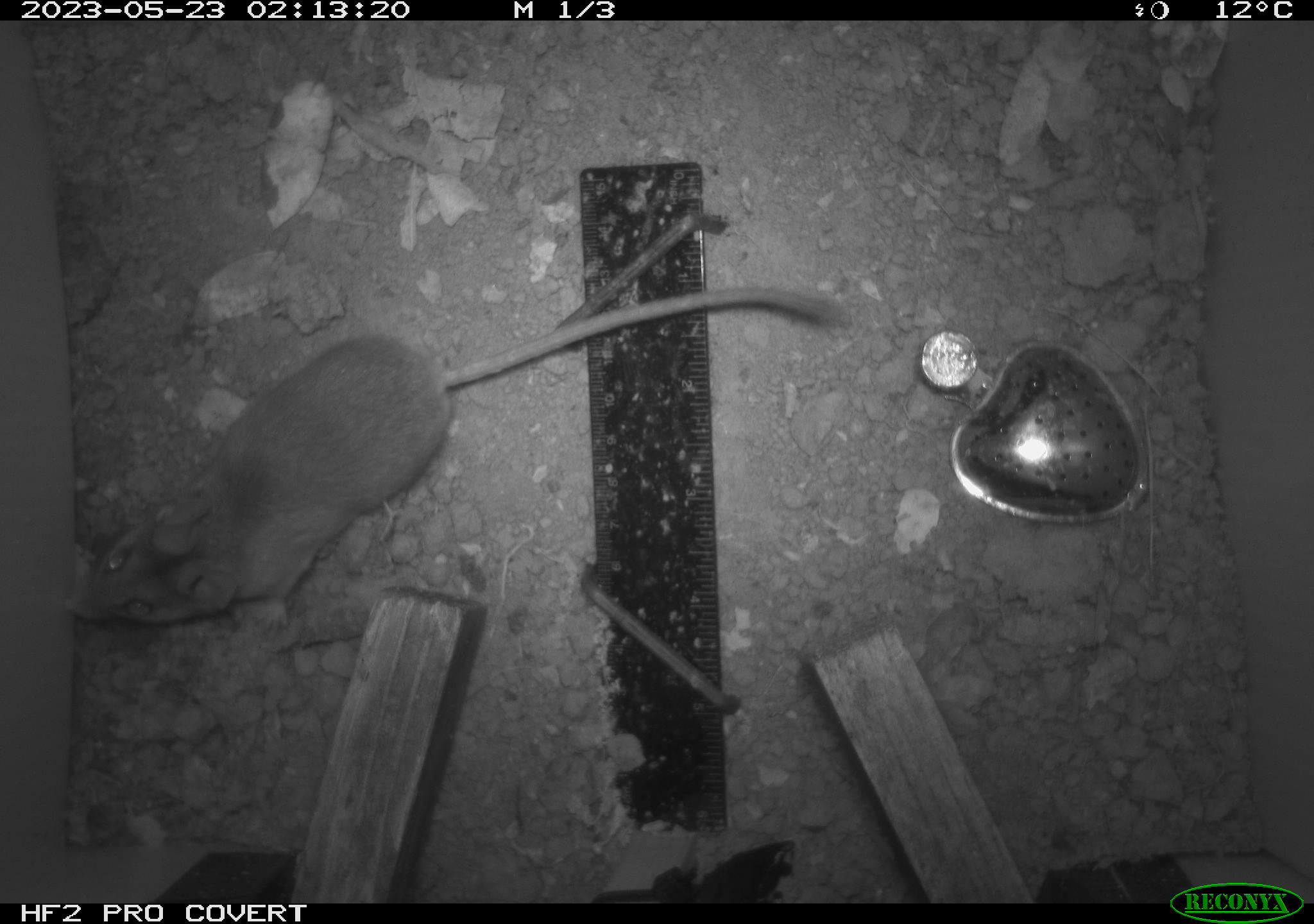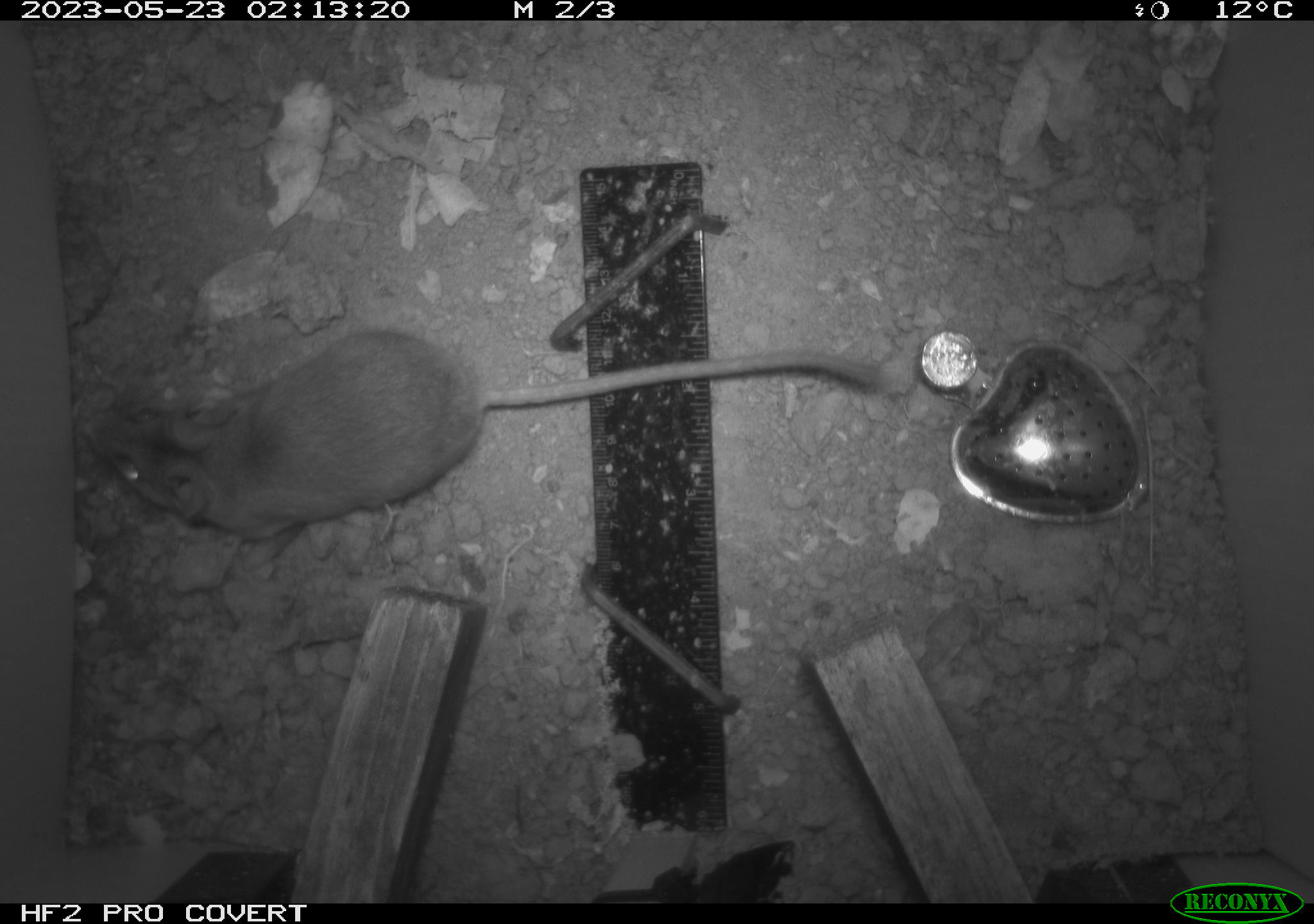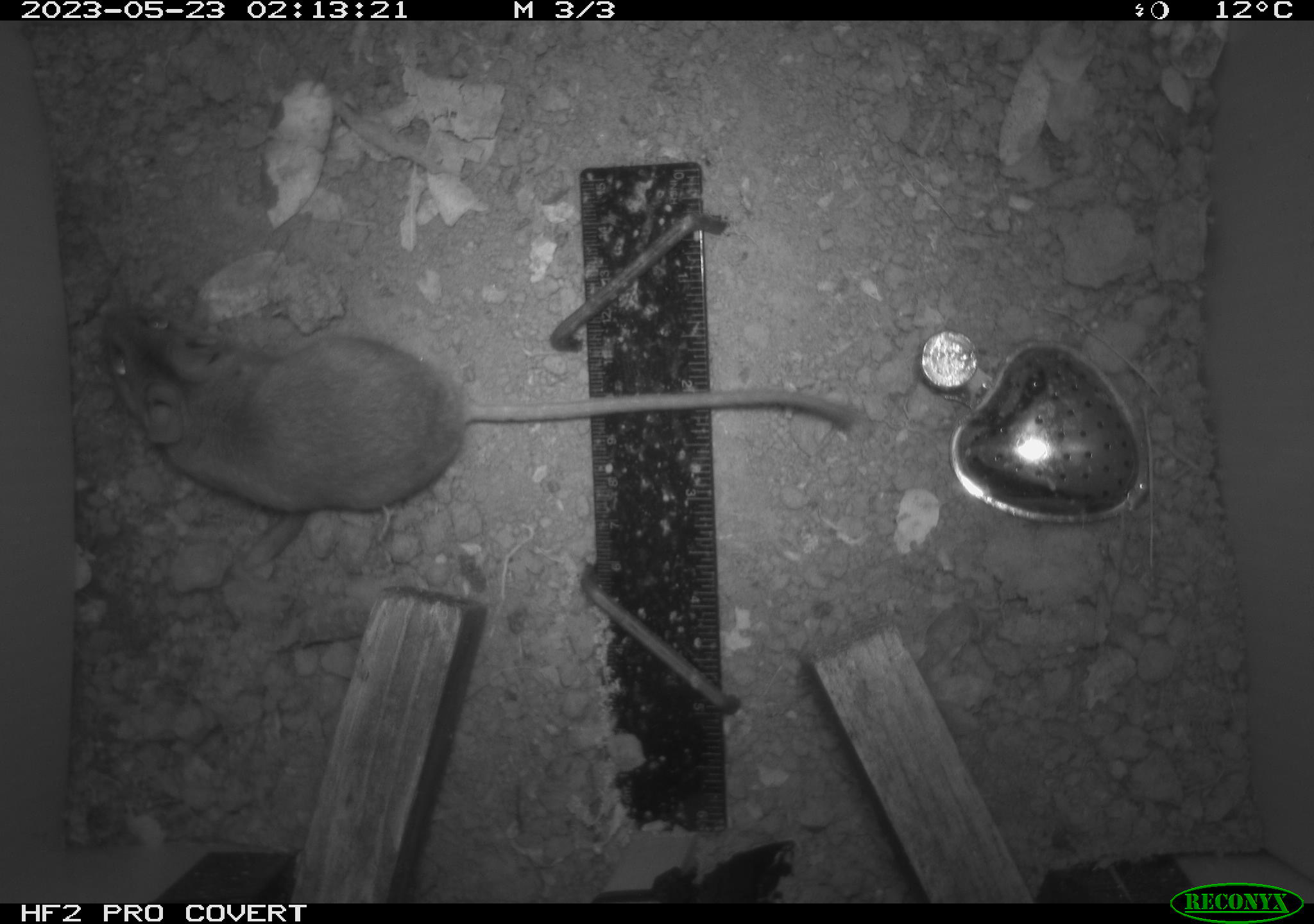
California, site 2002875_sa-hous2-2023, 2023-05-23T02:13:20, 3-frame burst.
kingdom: Animalia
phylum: Chordata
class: Mammalia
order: Rodentia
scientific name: Rodentia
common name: mouse species